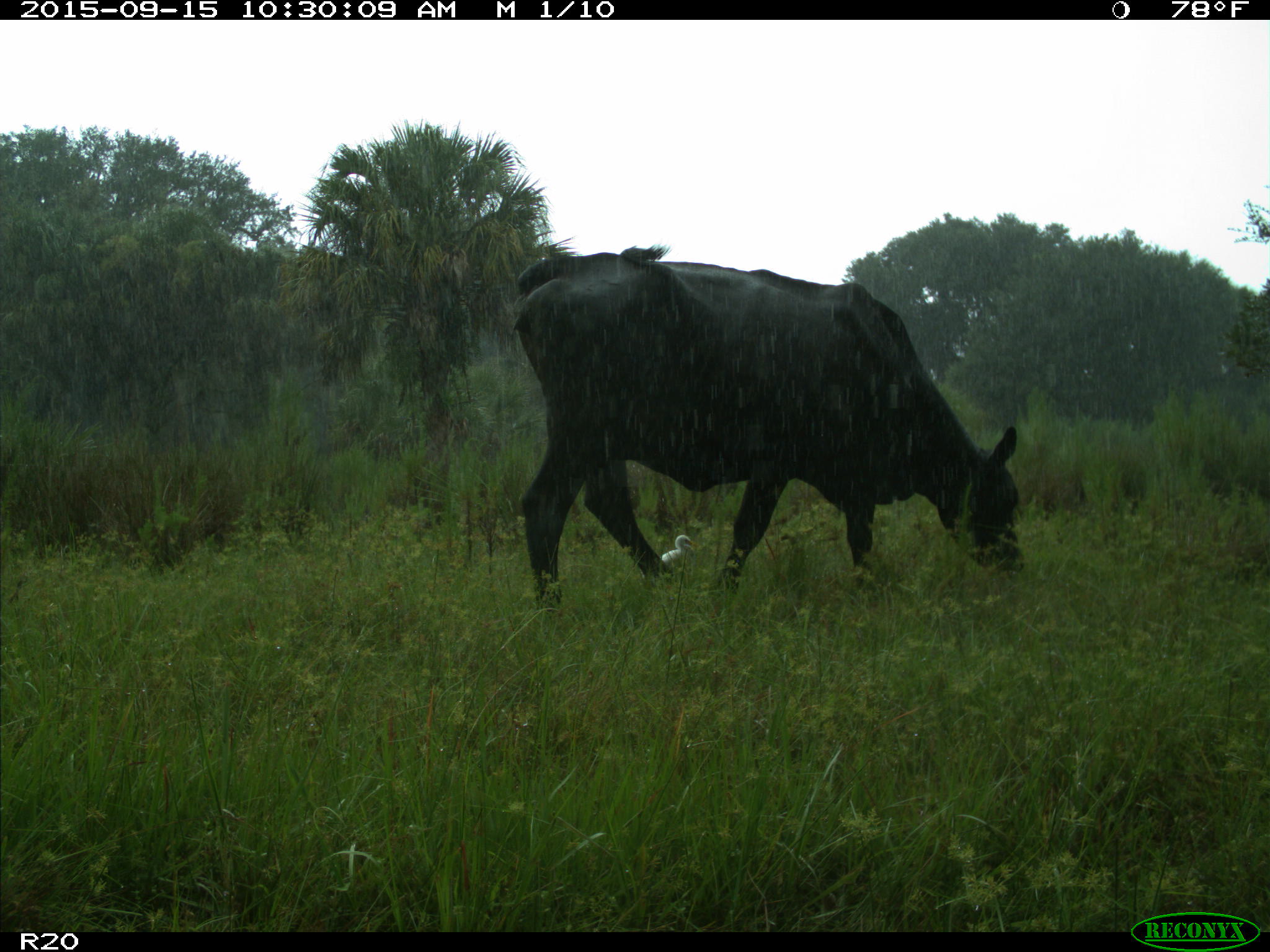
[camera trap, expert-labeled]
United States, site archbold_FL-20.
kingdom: Animalia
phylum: Chordata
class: Mammalia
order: Artiodactyla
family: Bovidae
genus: Bos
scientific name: Bos taurus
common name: domestic cow